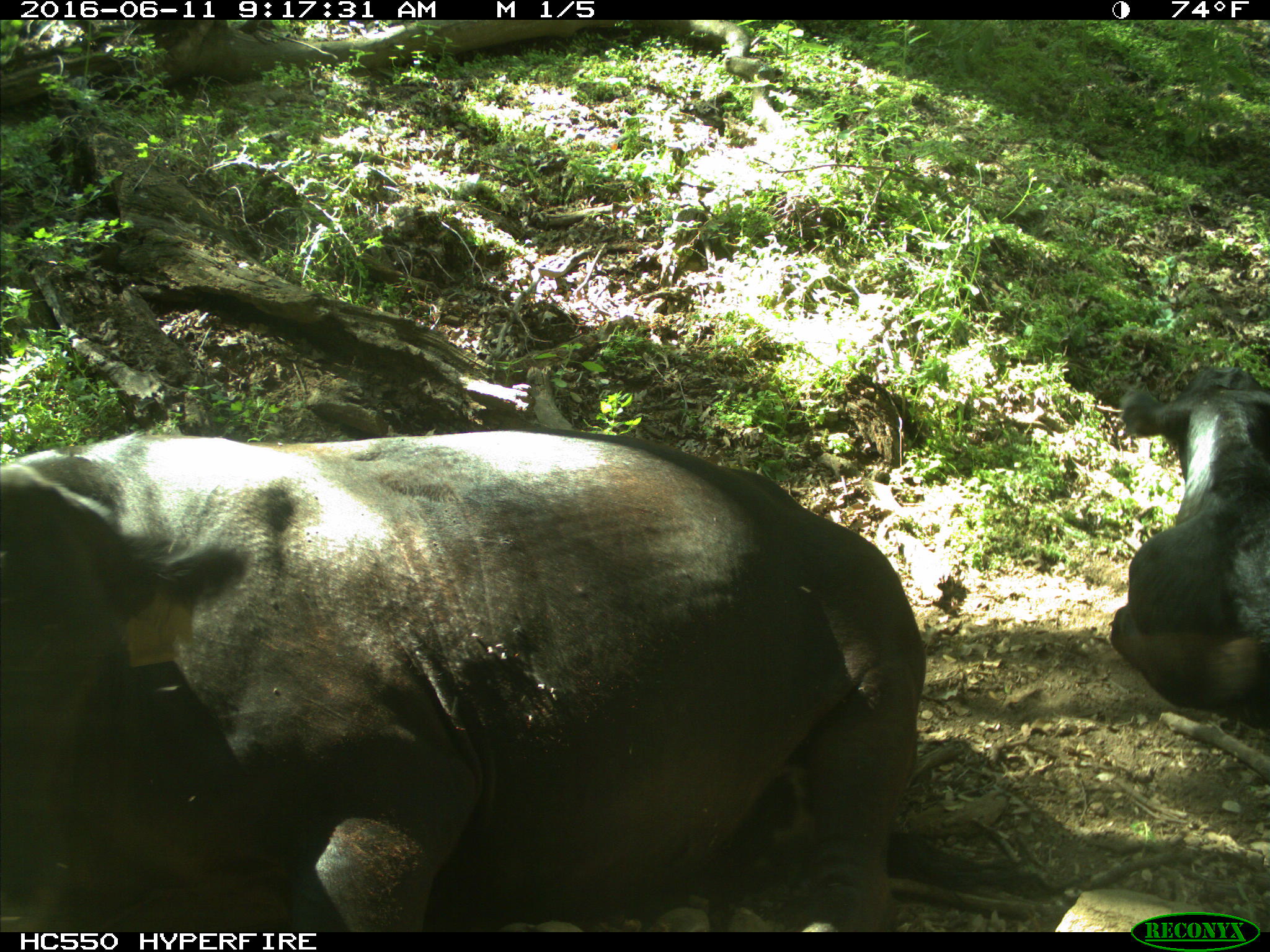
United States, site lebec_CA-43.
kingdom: Animalia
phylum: Chordata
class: Mammalia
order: Artiodactyla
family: Bovidae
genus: Bos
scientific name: Bos taurus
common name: domestic cow